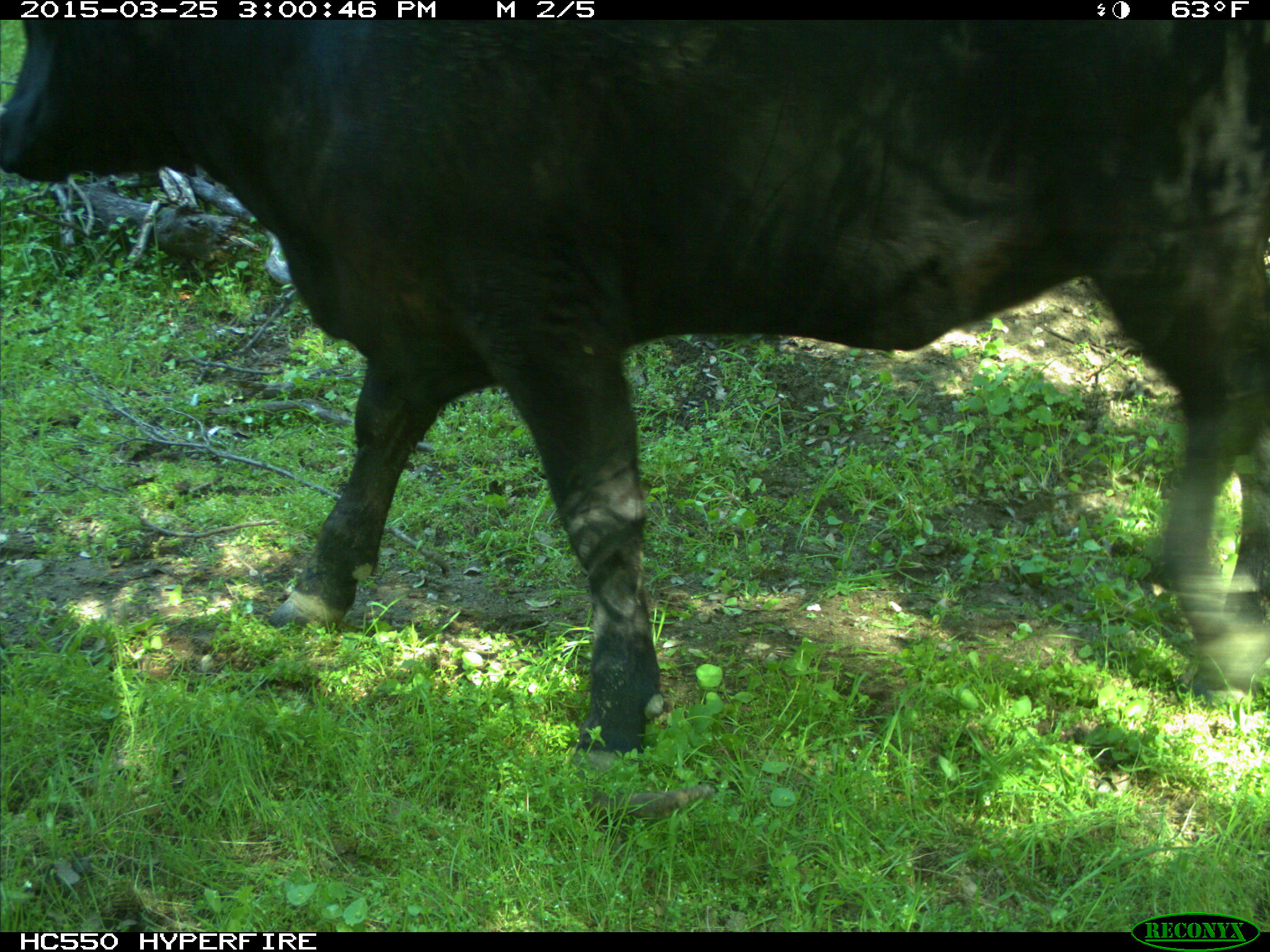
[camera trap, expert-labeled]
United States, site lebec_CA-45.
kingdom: Animalia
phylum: Chordata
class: Mammalia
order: Artiodactyla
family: Bovidae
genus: Bos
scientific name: Bos taurus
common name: domestic cow